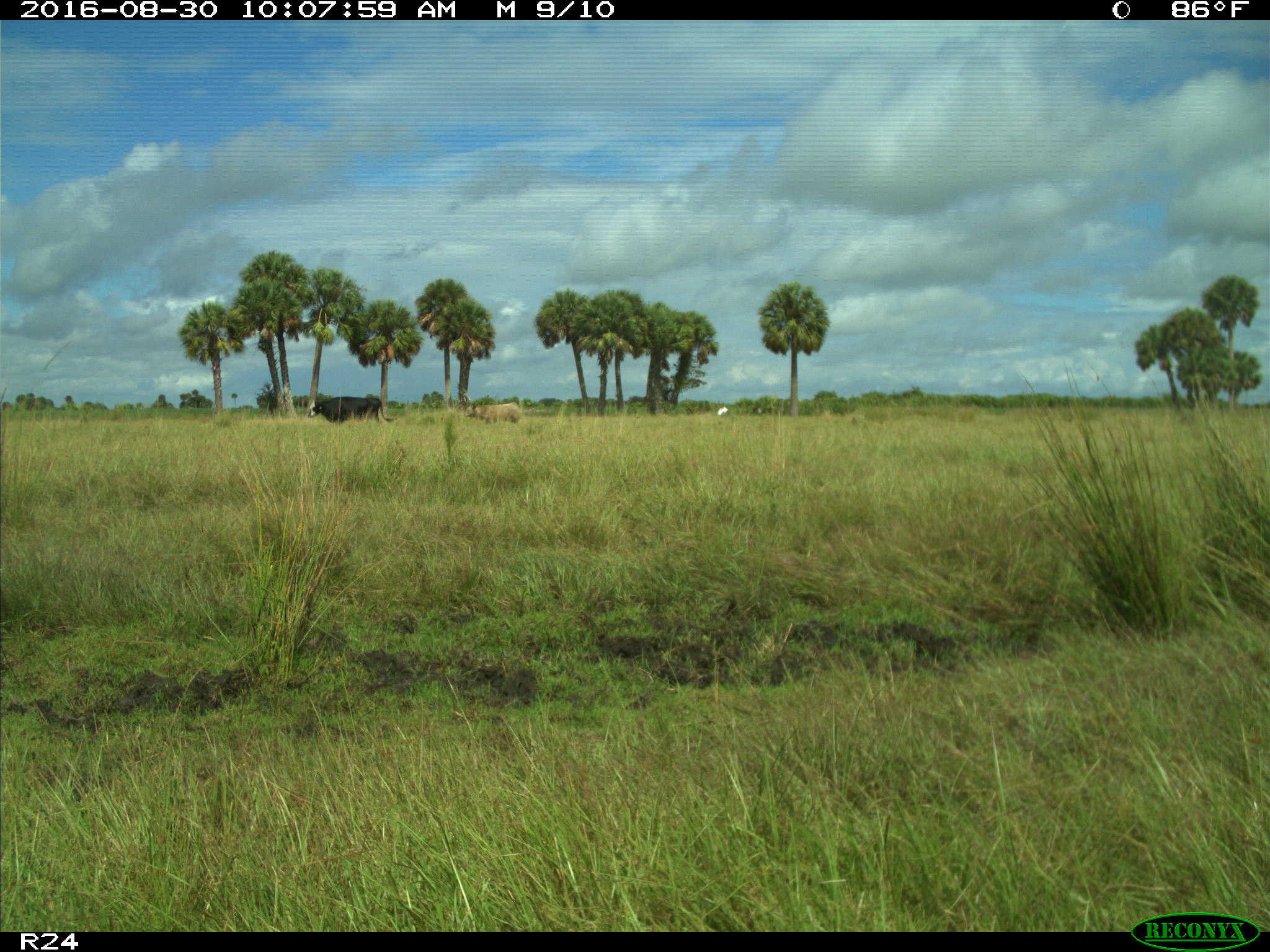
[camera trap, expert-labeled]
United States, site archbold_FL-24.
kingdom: Animalia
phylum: Chordata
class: Mammalia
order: Artiodactyla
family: Bovidae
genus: Bos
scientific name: Bos taurus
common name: domestic cow